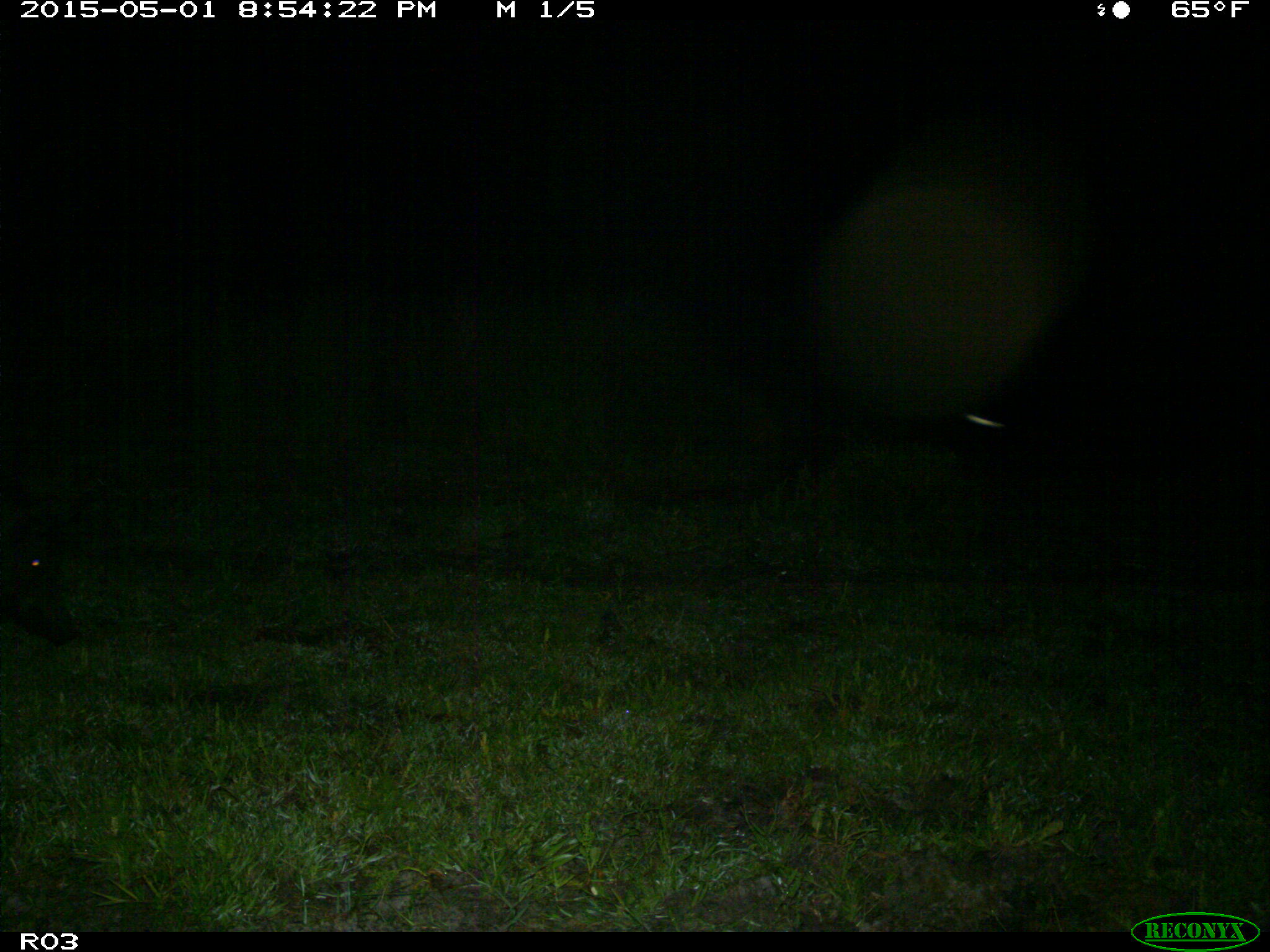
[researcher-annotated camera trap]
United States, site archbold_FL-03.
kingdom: Animalia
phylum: Chordata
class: Mammalia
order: Artiodactyla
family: Suidae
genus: Sus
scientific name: Sus scrofa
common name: wild boar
Sus scrofa (wild boar).